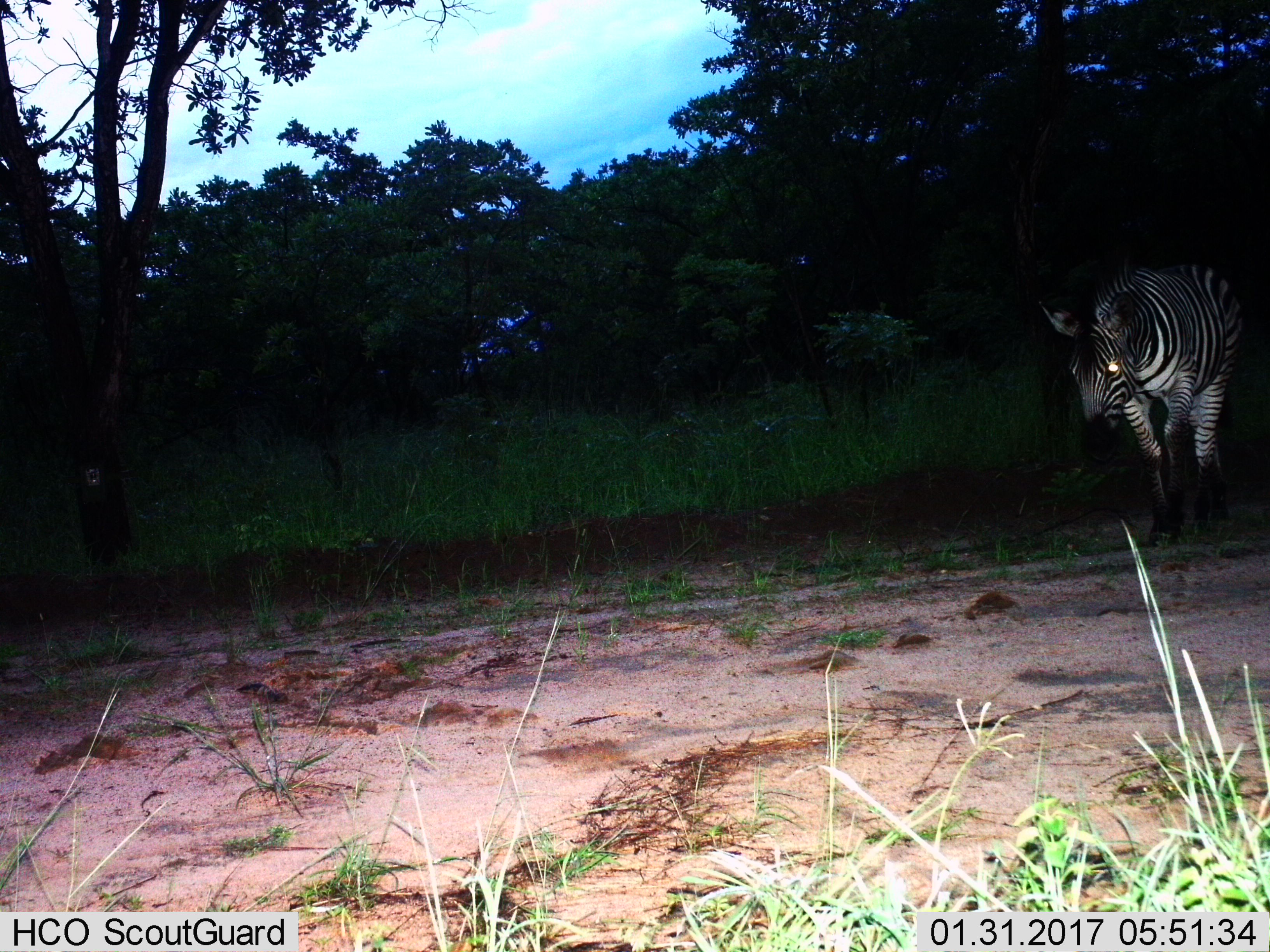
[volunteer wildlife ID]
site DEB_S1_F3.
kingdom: Animalia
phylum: Chordata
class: Mammalia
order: Perissodactyla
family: Equidae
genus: Equus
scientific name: Equus quagga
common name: plains zebra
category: zebraplains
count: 1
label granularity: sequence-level